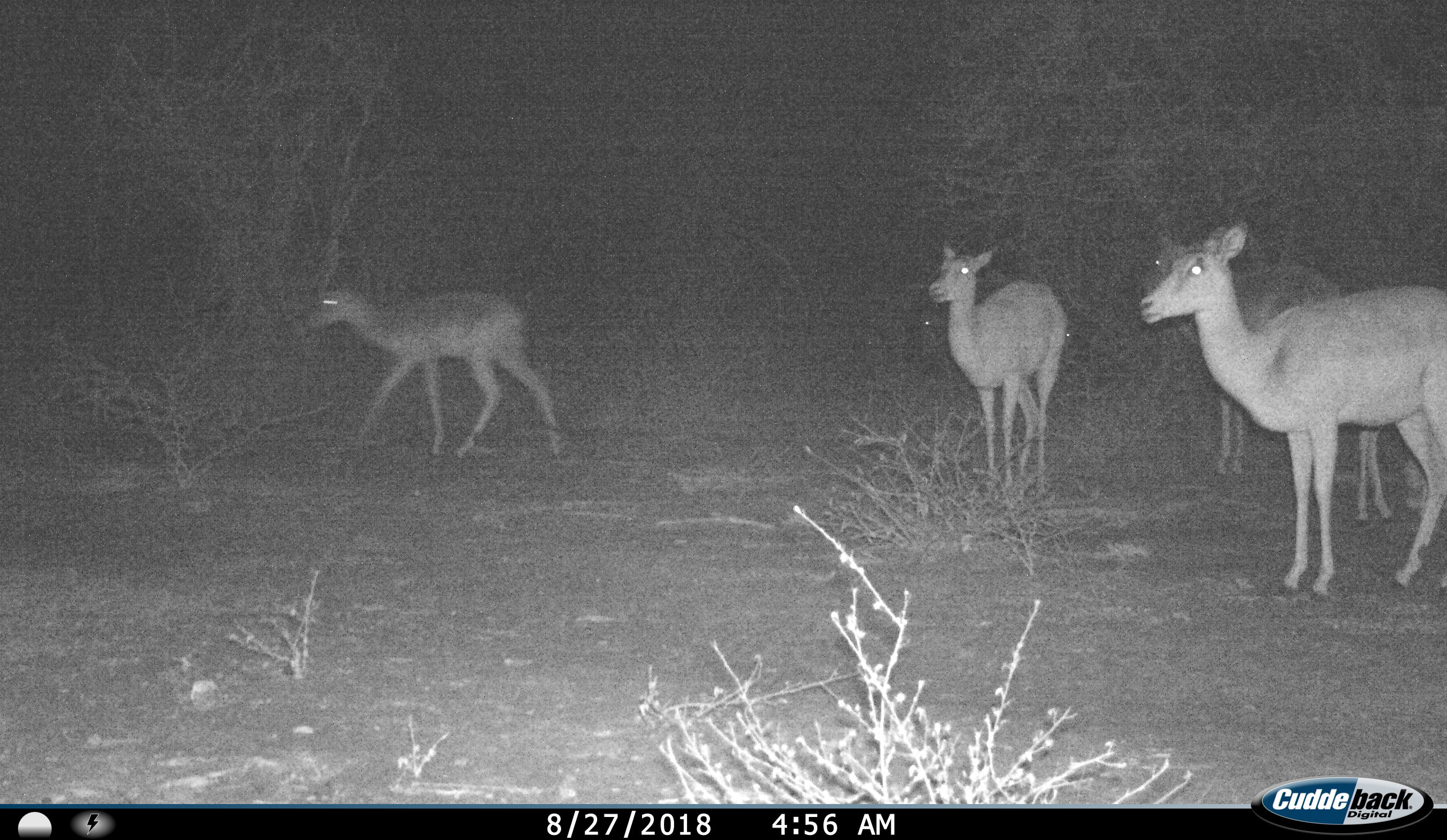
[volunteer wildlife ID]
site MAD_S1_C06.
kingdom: Animalia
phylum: Chordata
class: Mammalia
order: Artiodactyla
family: Bovidae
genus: Aepyceros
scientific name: Aepyceros melampus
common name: impala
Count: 5.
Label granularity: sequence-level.